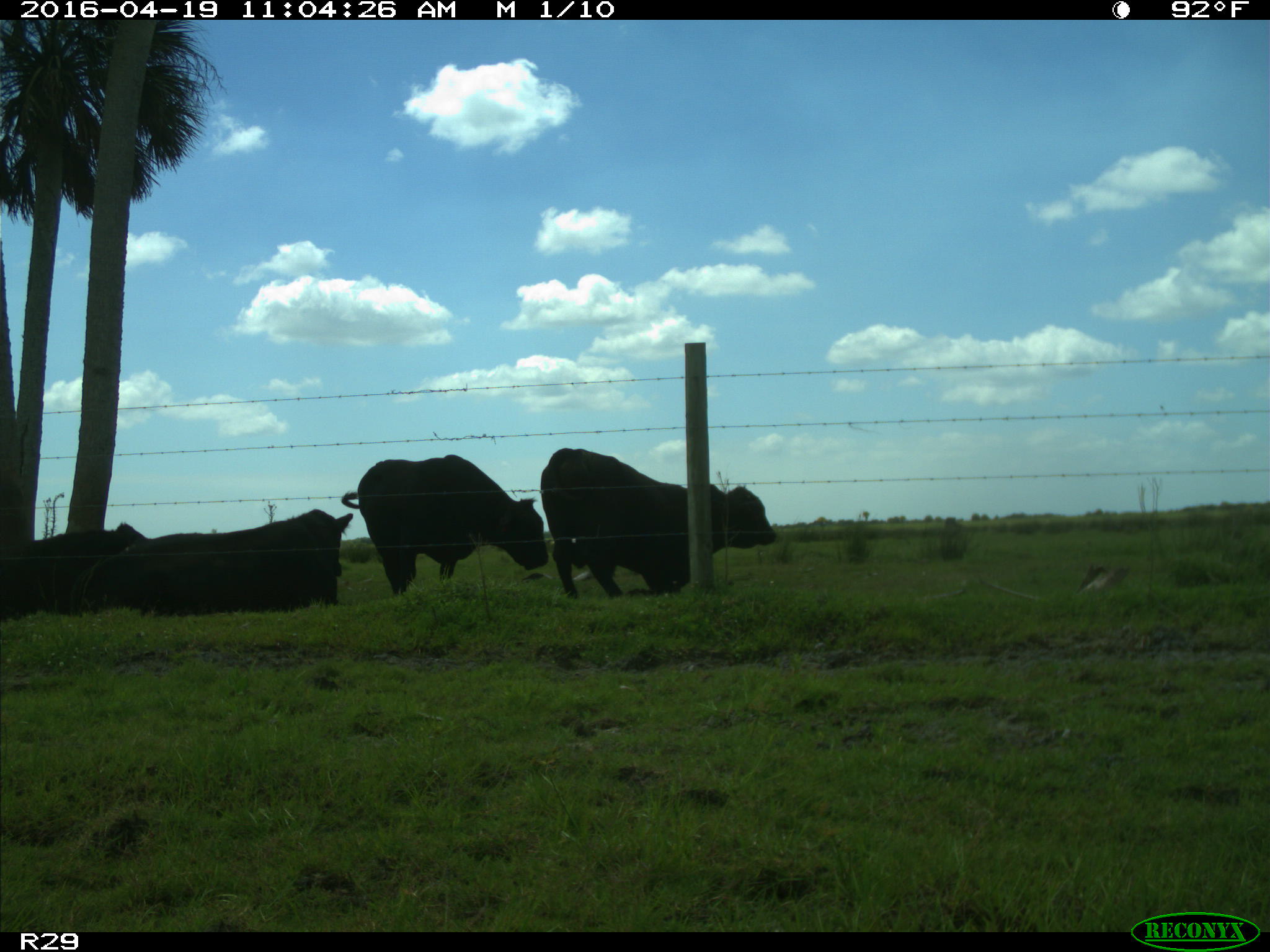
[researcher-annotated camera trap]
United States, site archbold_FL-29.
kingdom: Animalia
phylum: Chordata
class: Mammalia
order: Artiodactyla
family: Bovidae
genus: Bos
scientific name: Bos taurus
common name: domestic cow